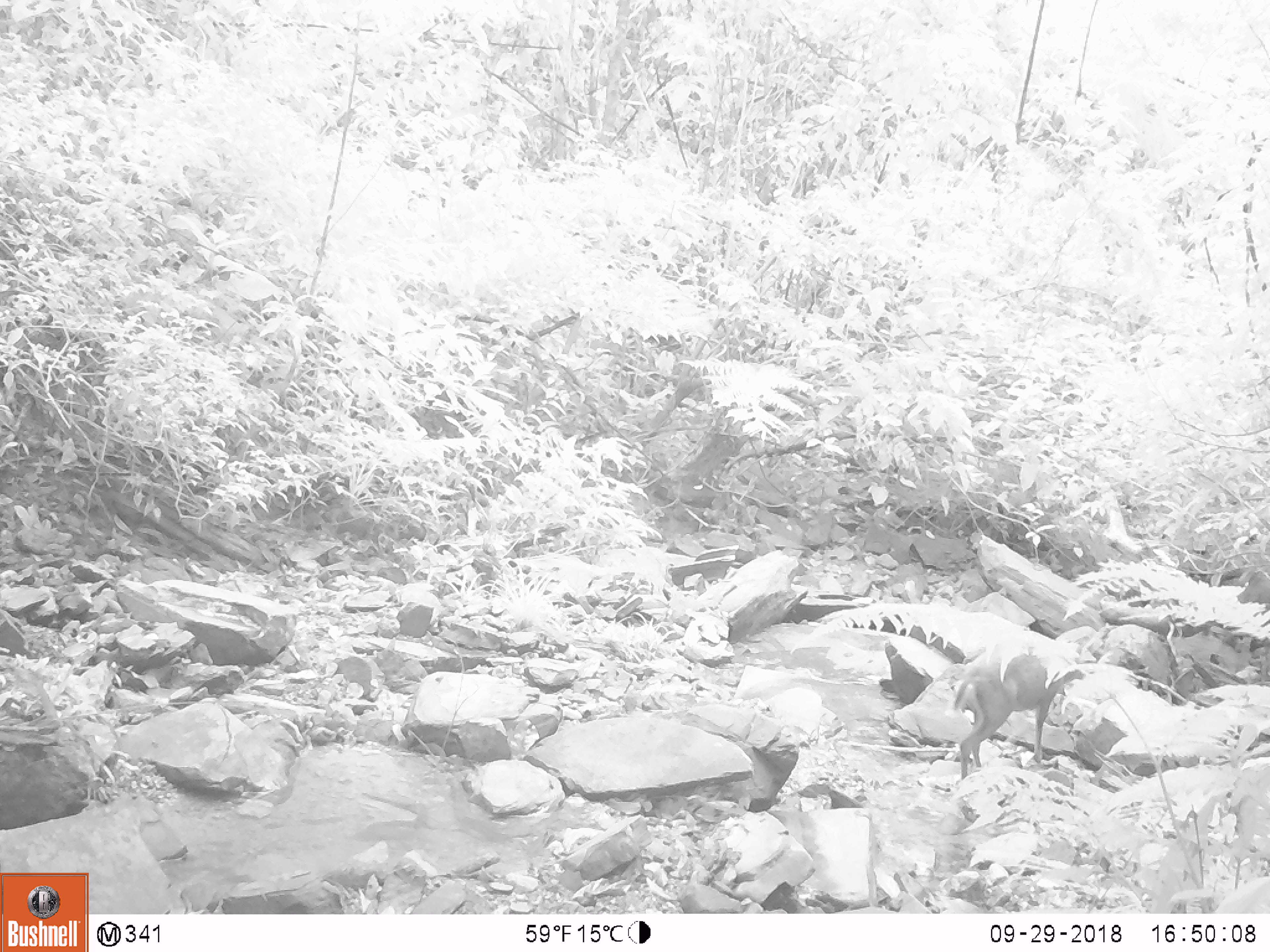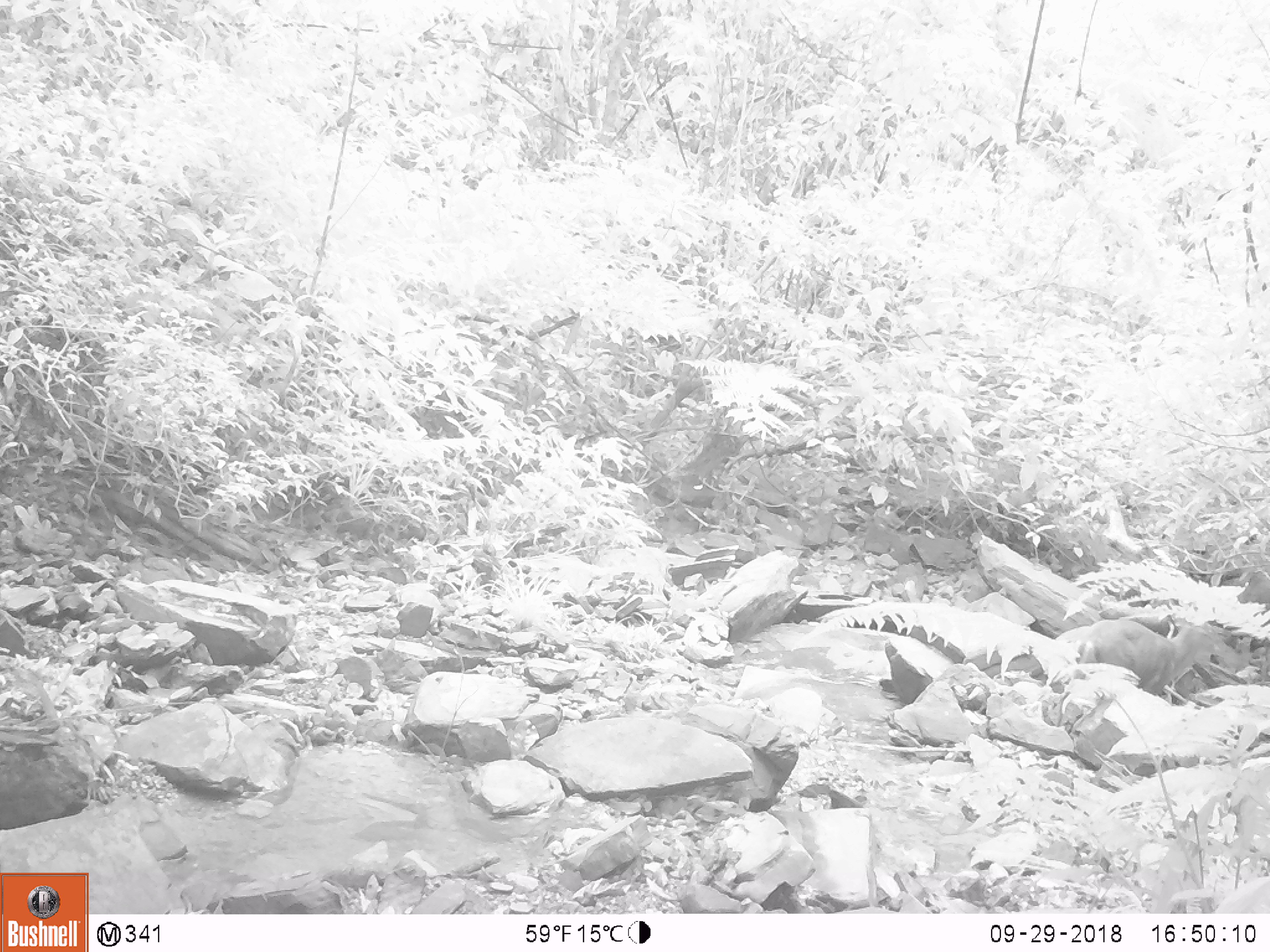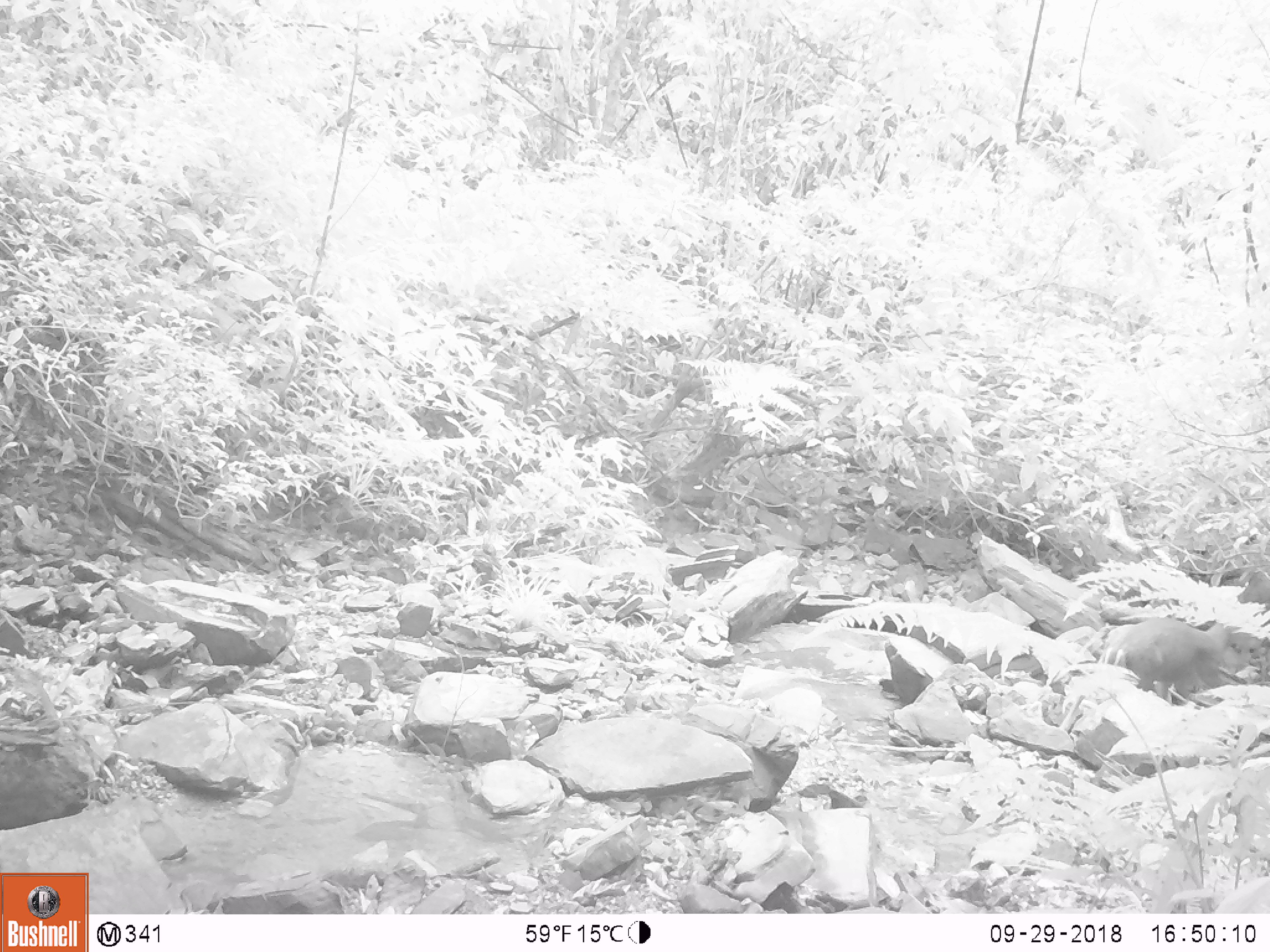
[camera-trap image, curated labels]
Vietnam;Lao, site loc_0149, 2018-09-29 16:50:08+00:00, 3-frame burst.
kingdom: Animalia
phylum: Chordata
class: Mammalia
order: Artiodactyla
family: Cervidae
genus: Muntiacus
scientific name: Muntiacus rooseveltorum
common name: roosevelt's muntjac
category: roosevelts muntjac group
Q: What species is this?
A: Roosevelts muntjac group (roosevelt's muntjac) (Muntiacus rooseveltorum).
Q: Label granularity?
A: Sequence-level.